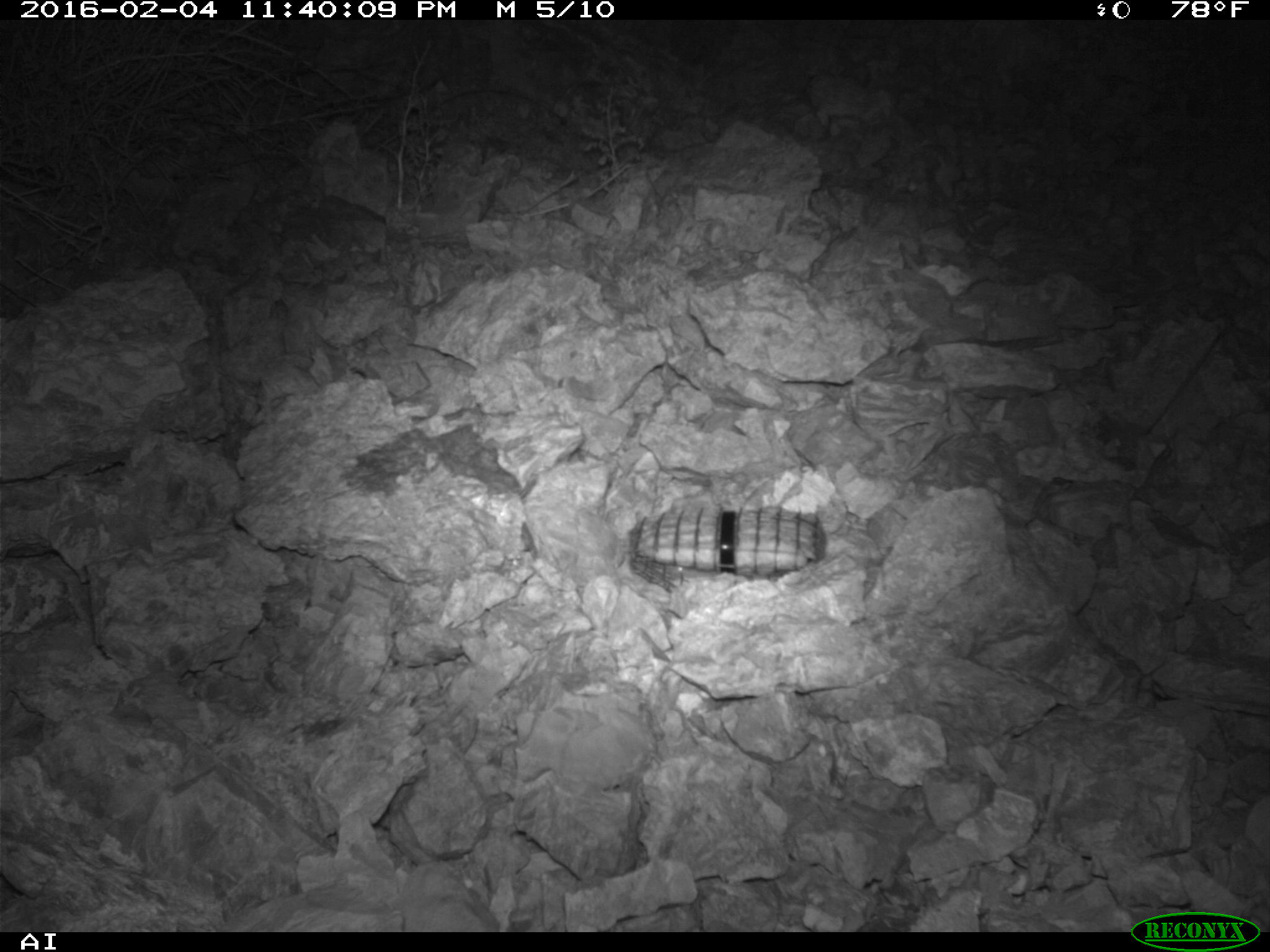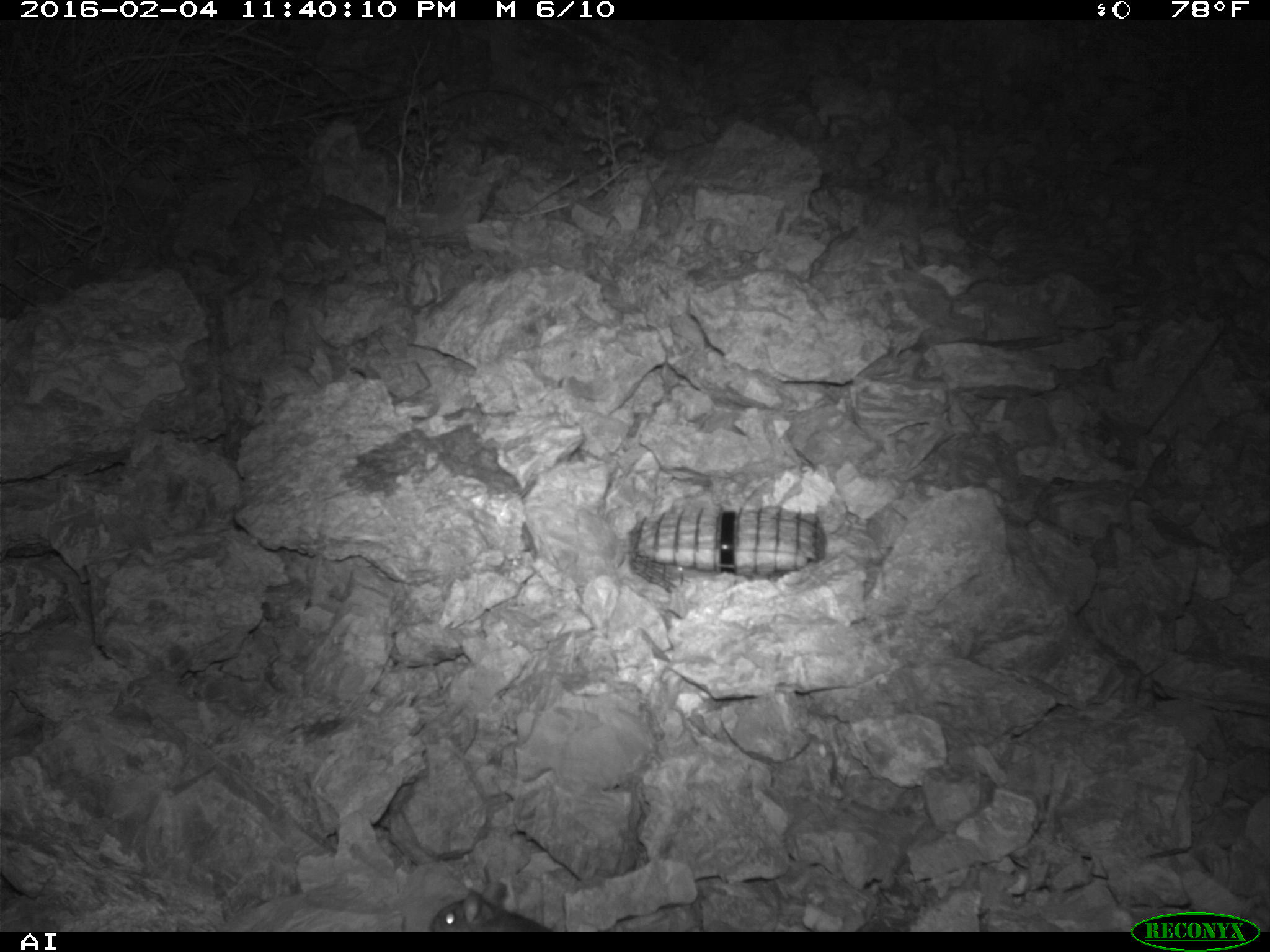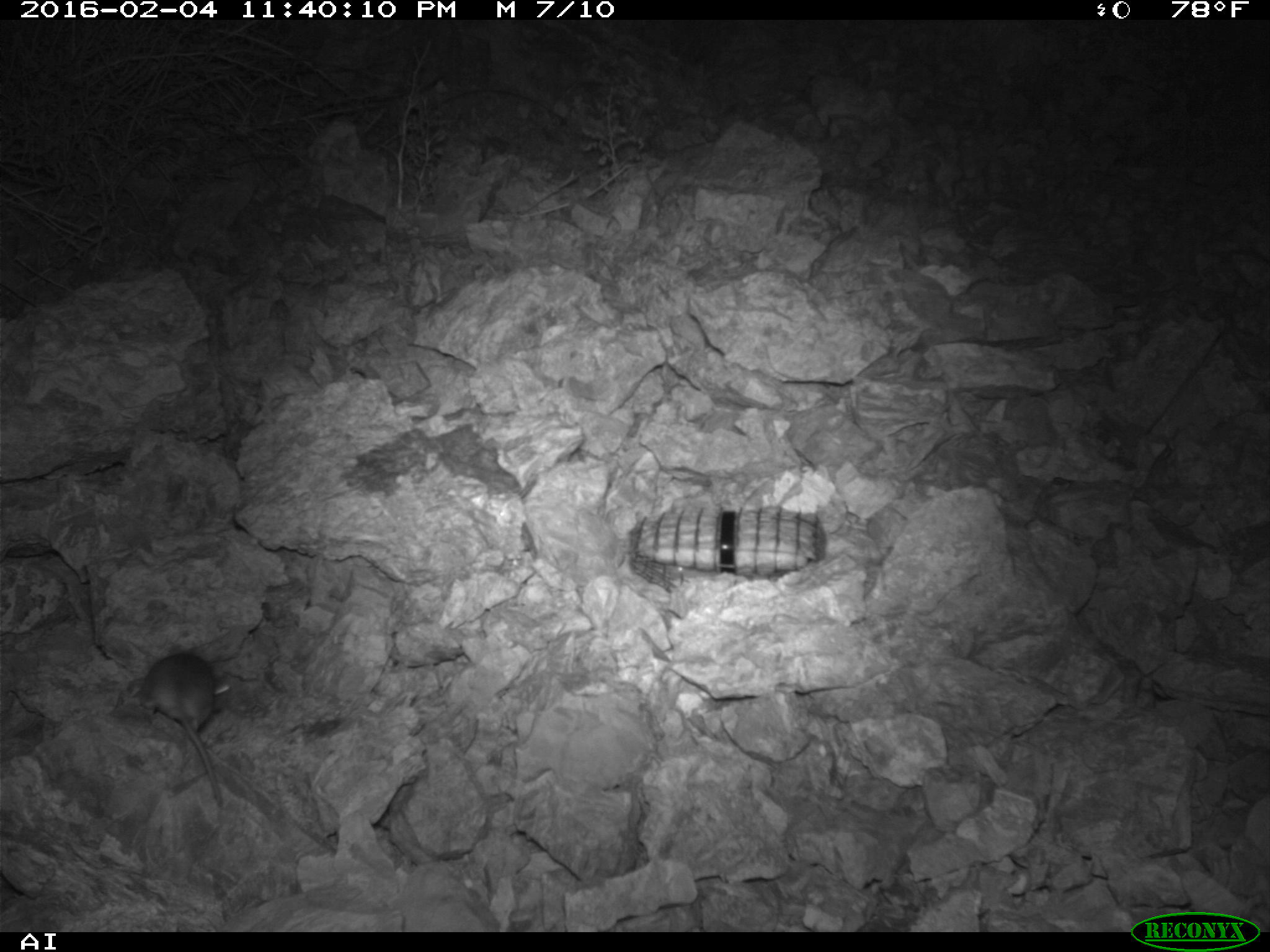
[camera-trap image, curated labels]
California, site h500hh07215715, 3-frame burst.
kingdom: Animalia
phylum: Chordata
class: Mammalia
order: Rodentia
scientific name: Rodentia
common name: rodent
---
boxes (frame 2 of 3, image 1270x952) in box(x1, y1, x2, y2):
rodent: box(426, 876, 562, 931)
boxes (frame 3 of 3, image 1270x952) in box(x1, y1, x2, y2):
rodent: box(141, 652, 232, 805)